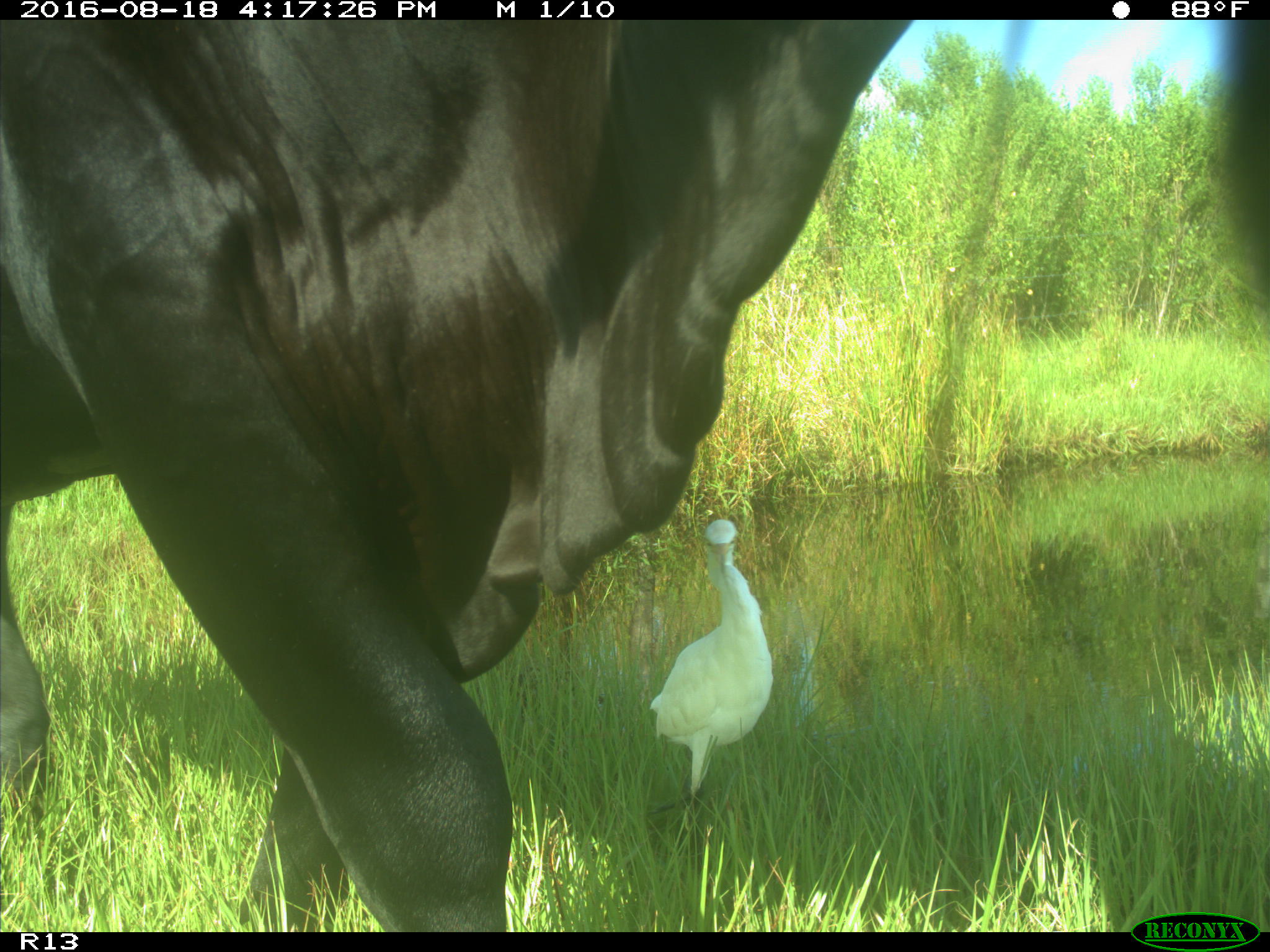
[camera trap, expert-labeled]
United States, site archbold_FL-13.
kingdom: Animalia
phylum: Chordata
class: Mammalia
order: Artiodactyla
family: Bovidae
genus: Bos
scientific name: Bos taurus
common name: domestic cow